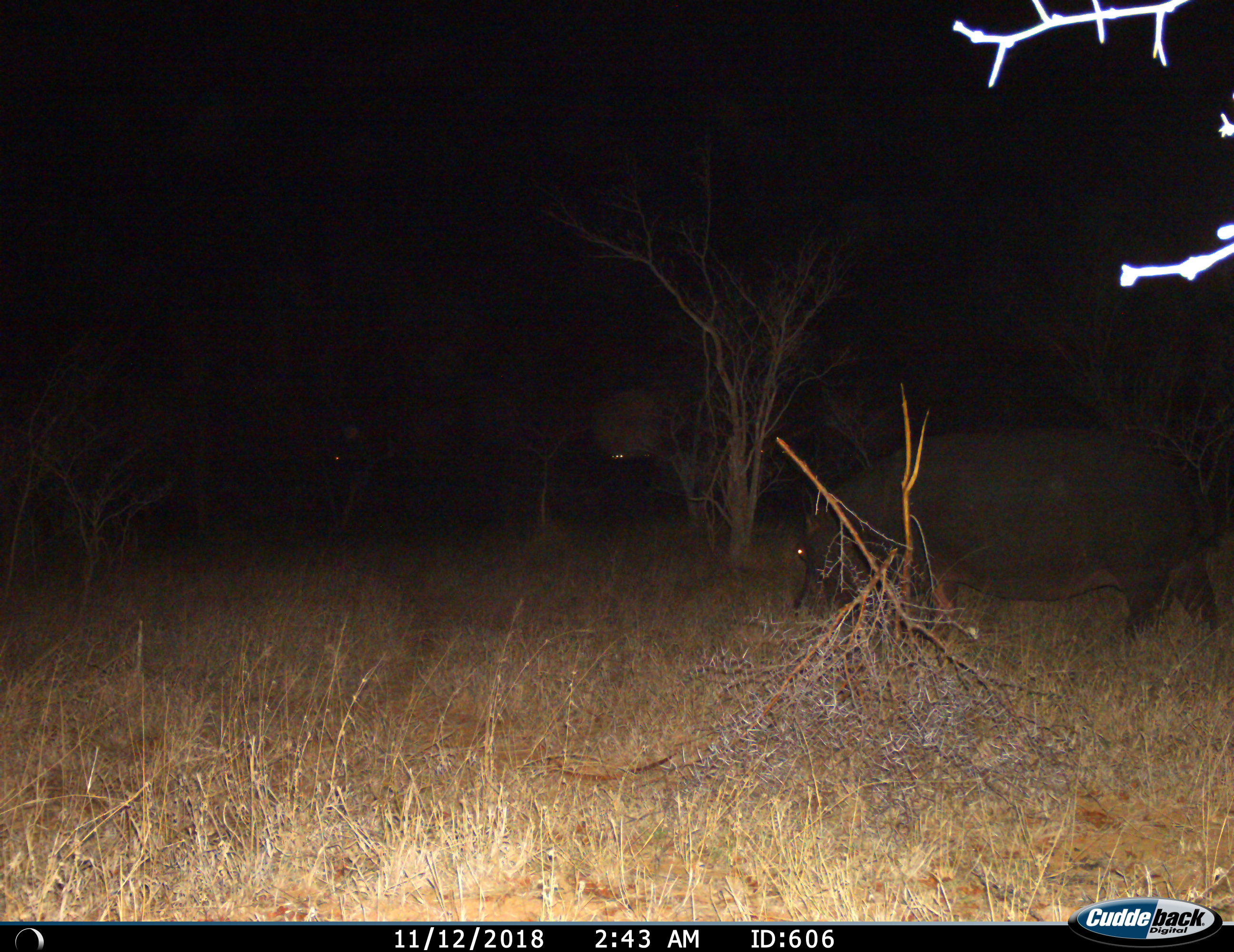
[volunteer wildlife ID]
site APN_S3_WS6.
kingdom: Animalia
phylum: Chordata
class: Mammalia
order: Artiodactyla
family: Hippopotamidae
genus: Hippopotamus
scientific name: Hippopotamus amphibius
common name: hippopotamus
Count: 1.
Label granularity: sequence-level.